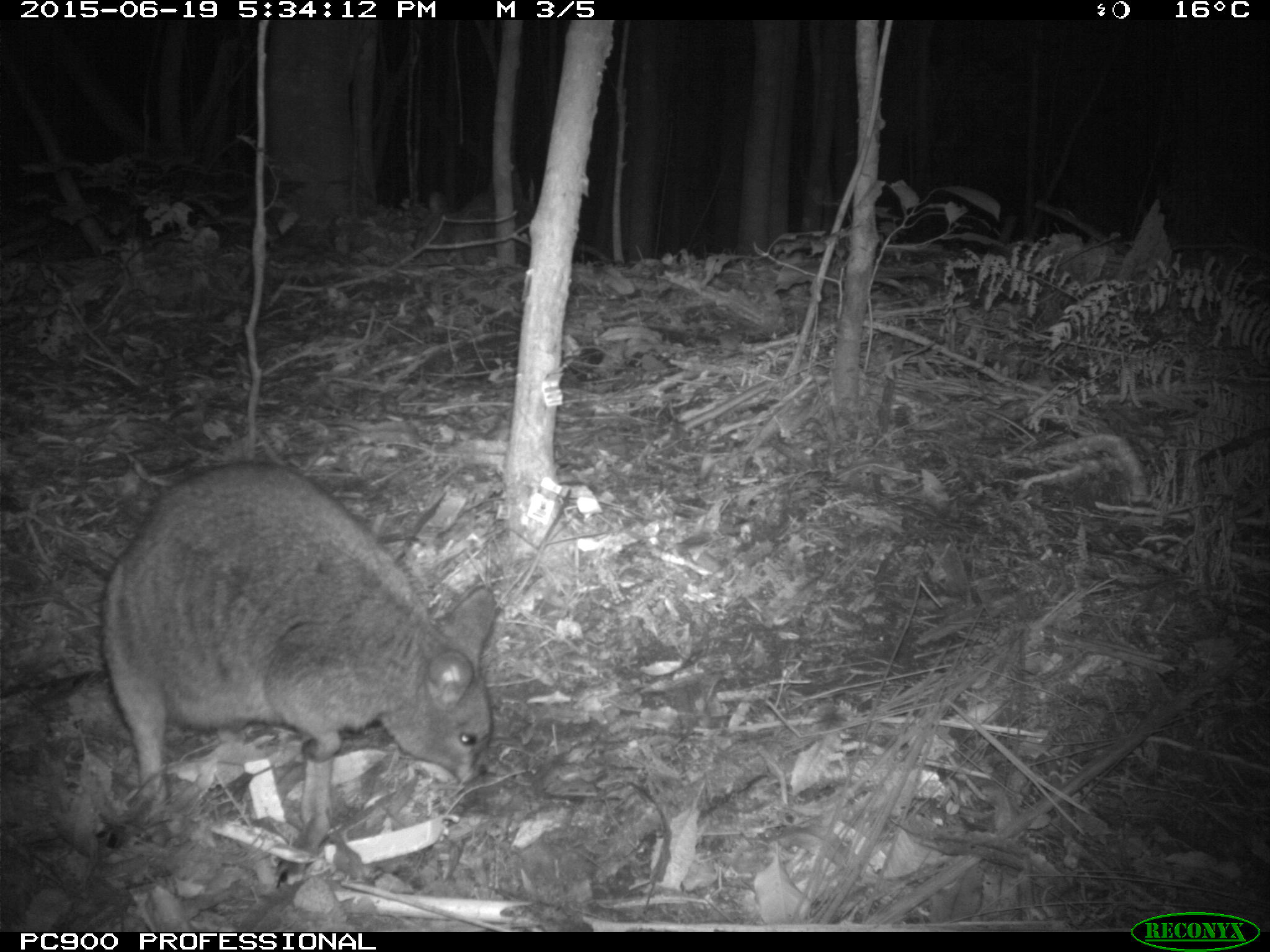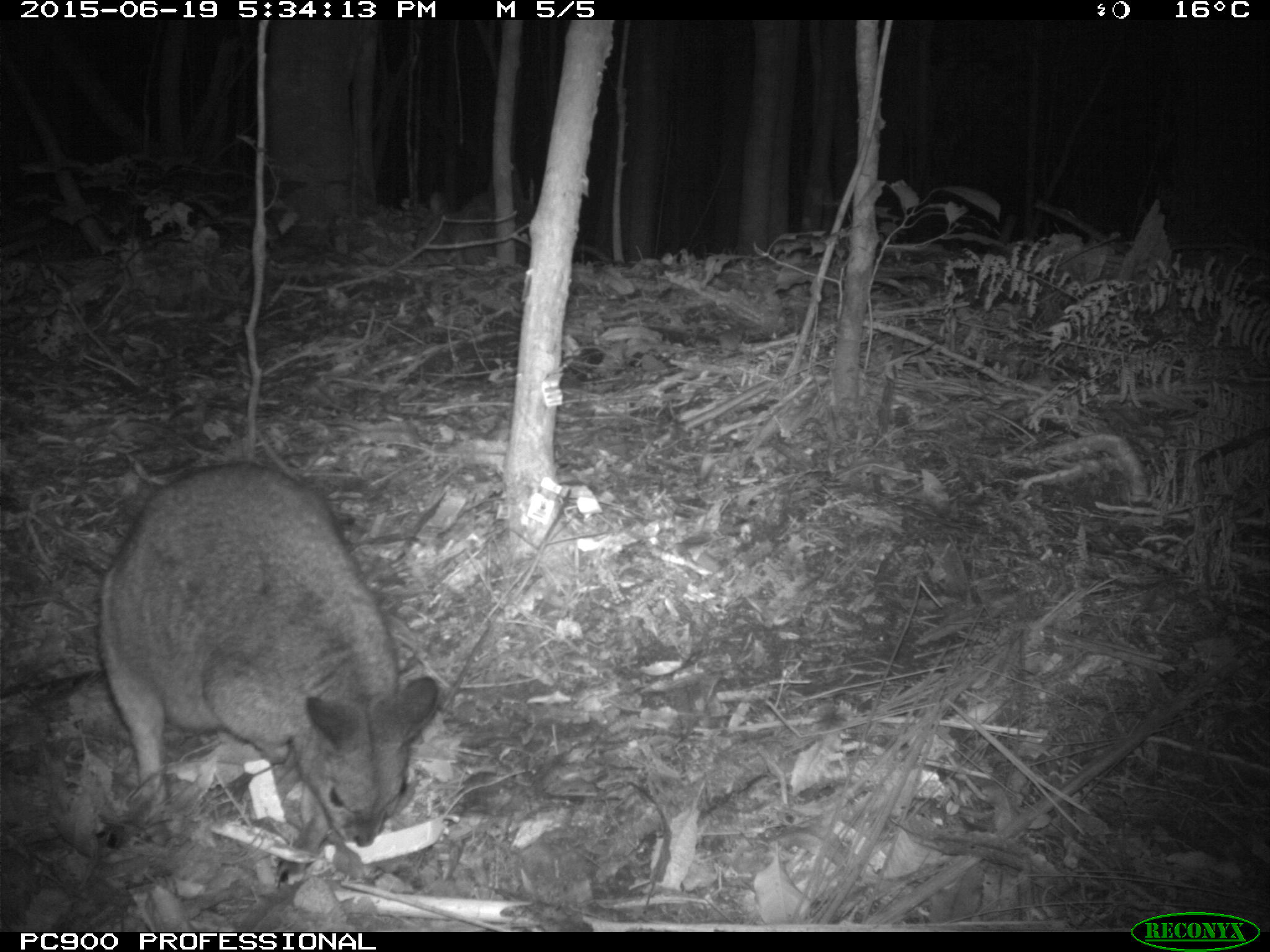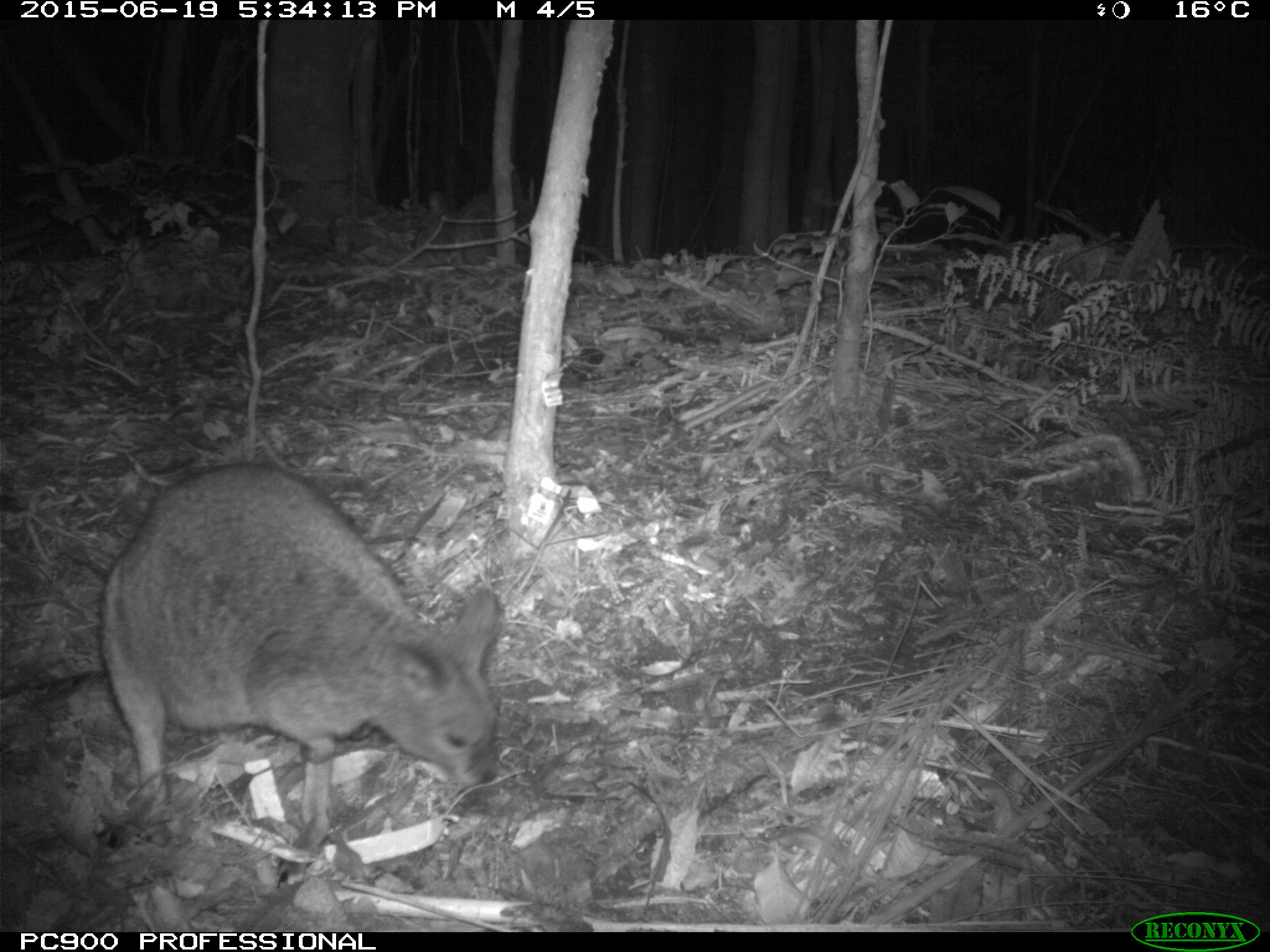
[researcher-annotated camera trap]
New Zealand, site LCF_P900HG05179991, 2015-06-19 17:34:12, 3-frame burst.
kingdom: Animalia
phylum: Chordata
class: Mammalia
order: Diprotodontia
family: Macropodidae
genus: Notamacropus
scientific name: Notamacropus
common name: wallaby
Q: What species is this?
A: Wallaby (Notamacropus).